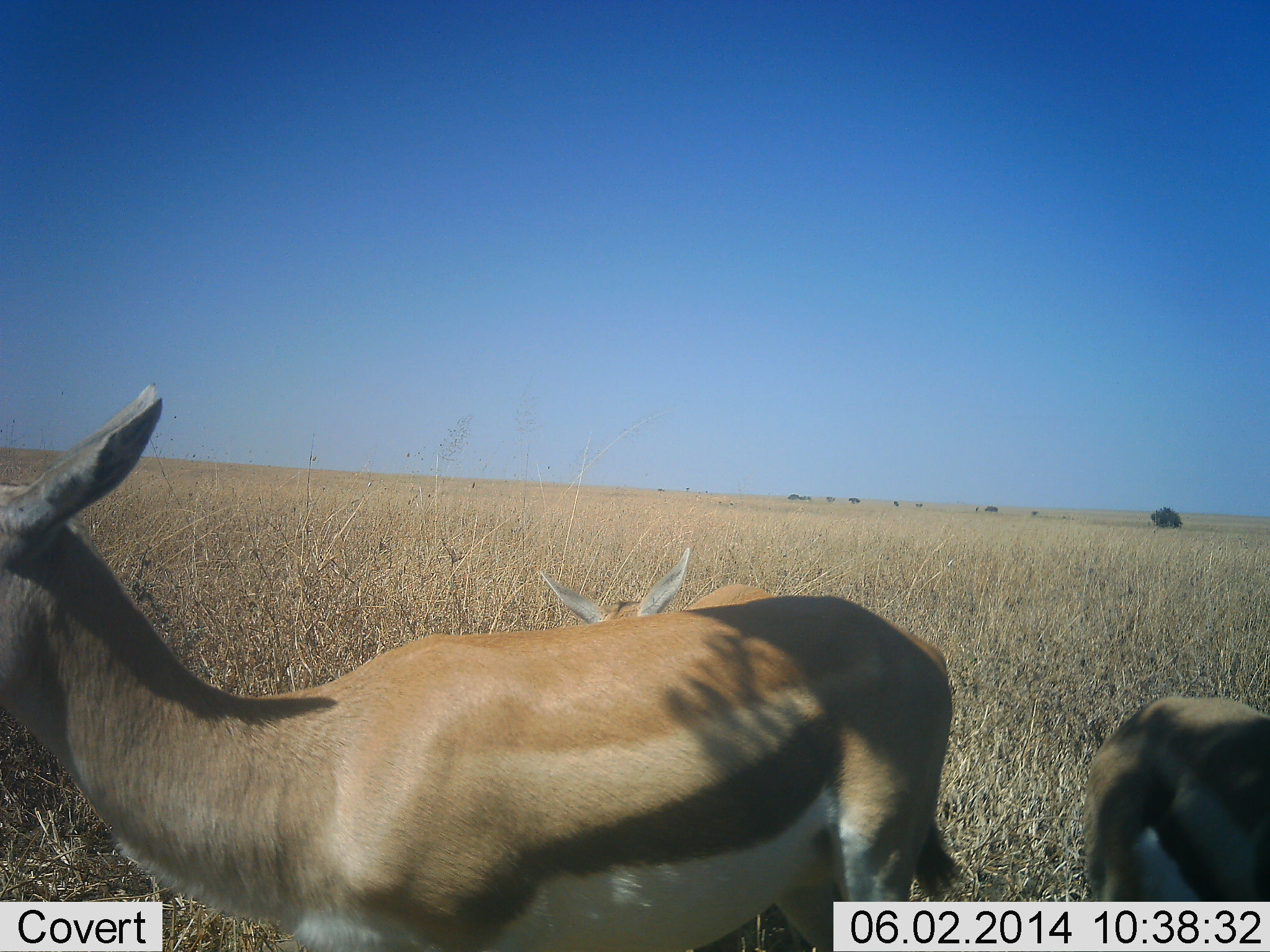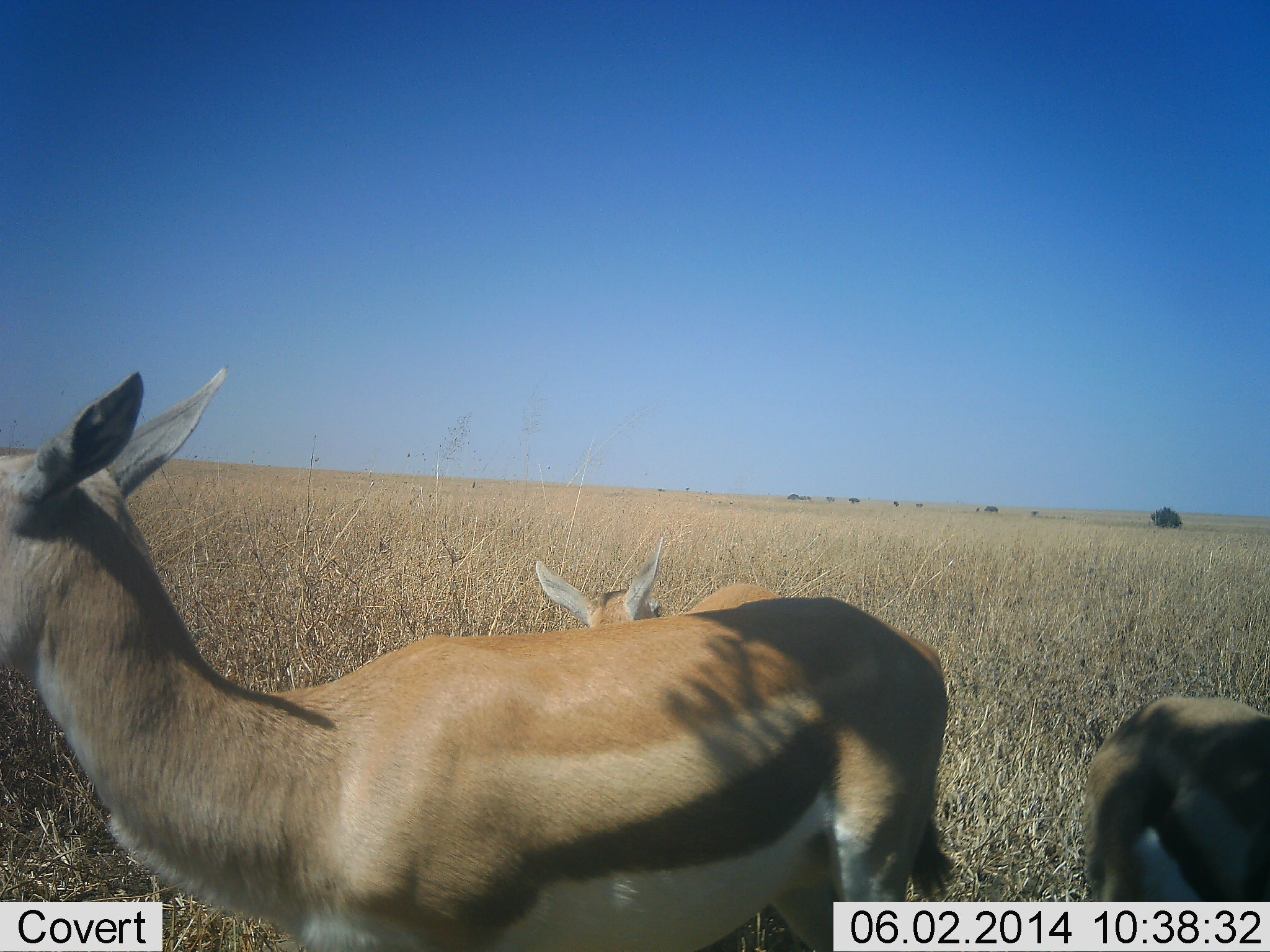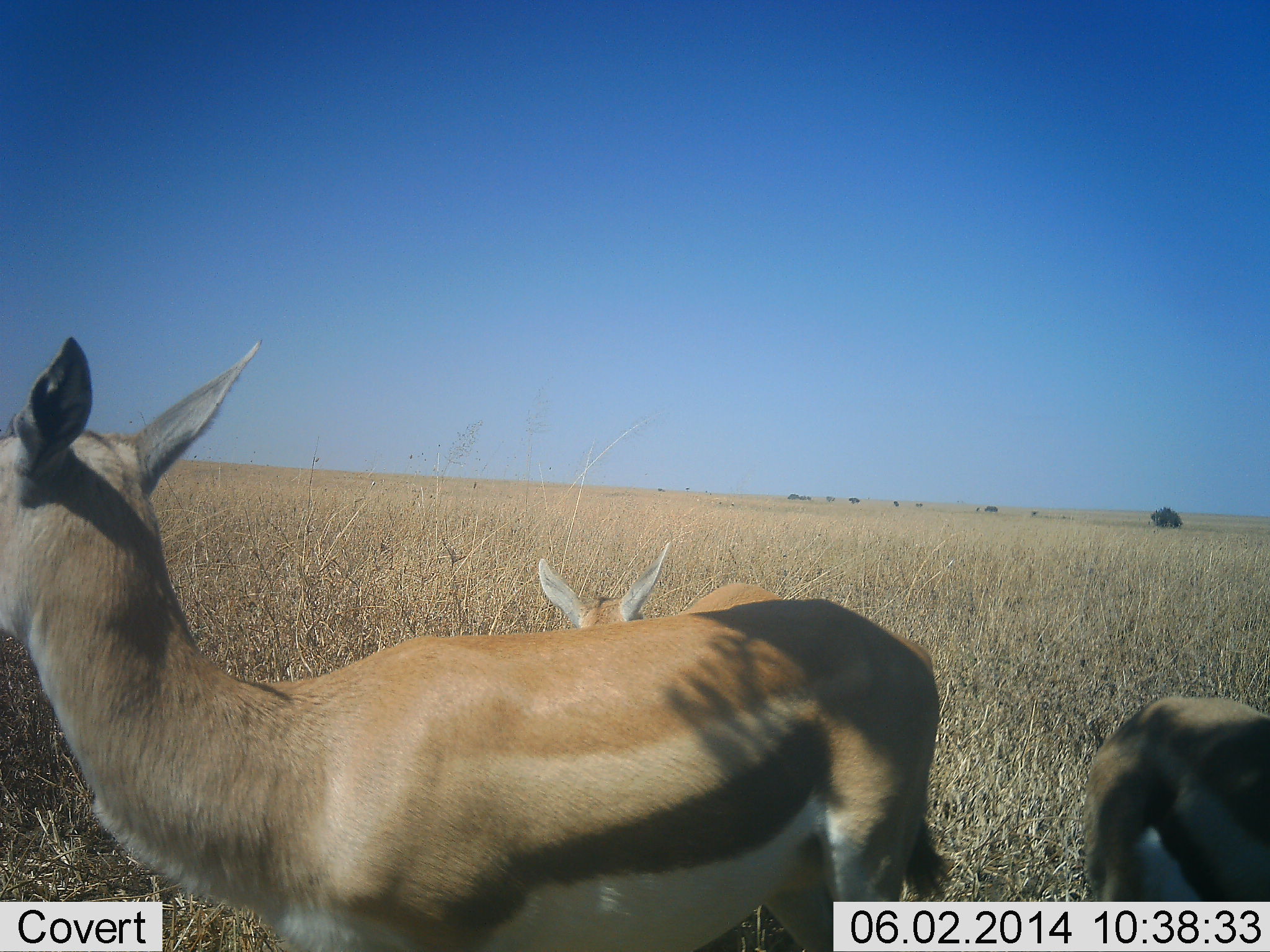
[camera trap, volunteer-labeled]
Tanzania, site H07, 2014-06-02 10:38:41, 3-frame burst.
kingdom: Animalia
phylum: Chordata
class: Mammalia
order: Artiodactyla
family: Bovidae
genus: Eudorcas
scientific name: Eudorcas thomsonii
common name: thomson's gazelle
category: gazellethomsons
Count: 3.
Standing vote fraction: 100%.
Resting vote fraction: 0%.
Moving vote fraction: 0%.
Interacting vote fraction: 0%.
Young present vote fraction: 30%.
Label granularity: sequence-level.